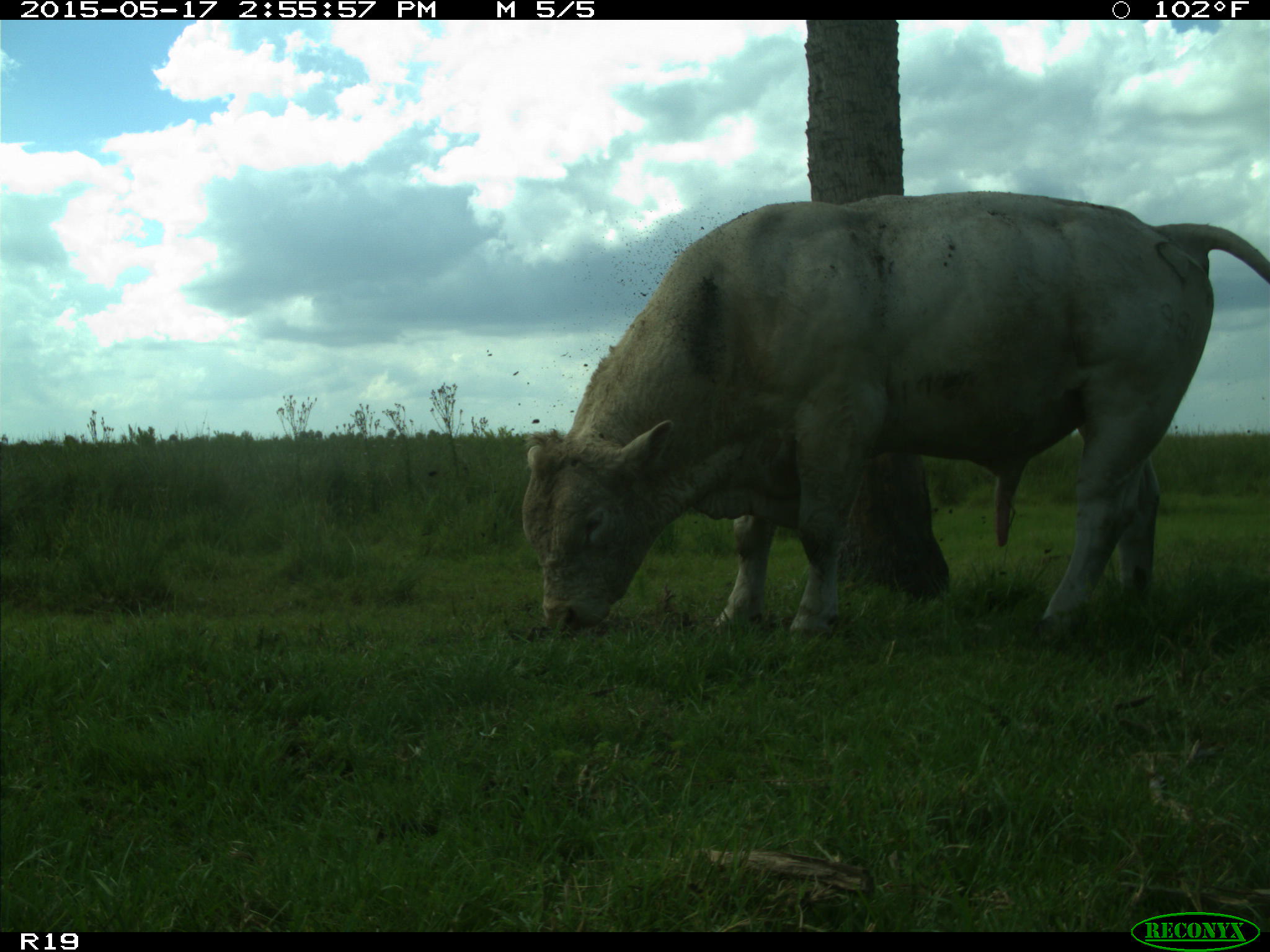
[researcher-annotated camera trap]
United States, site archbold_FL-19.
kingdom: Animalia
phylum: Chordata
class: Mammalia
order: Artiodactyla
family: Bovidae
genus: Bos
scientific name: Bos taurus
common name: domestic cow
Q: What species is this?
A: Bos taurus (domestic cow).